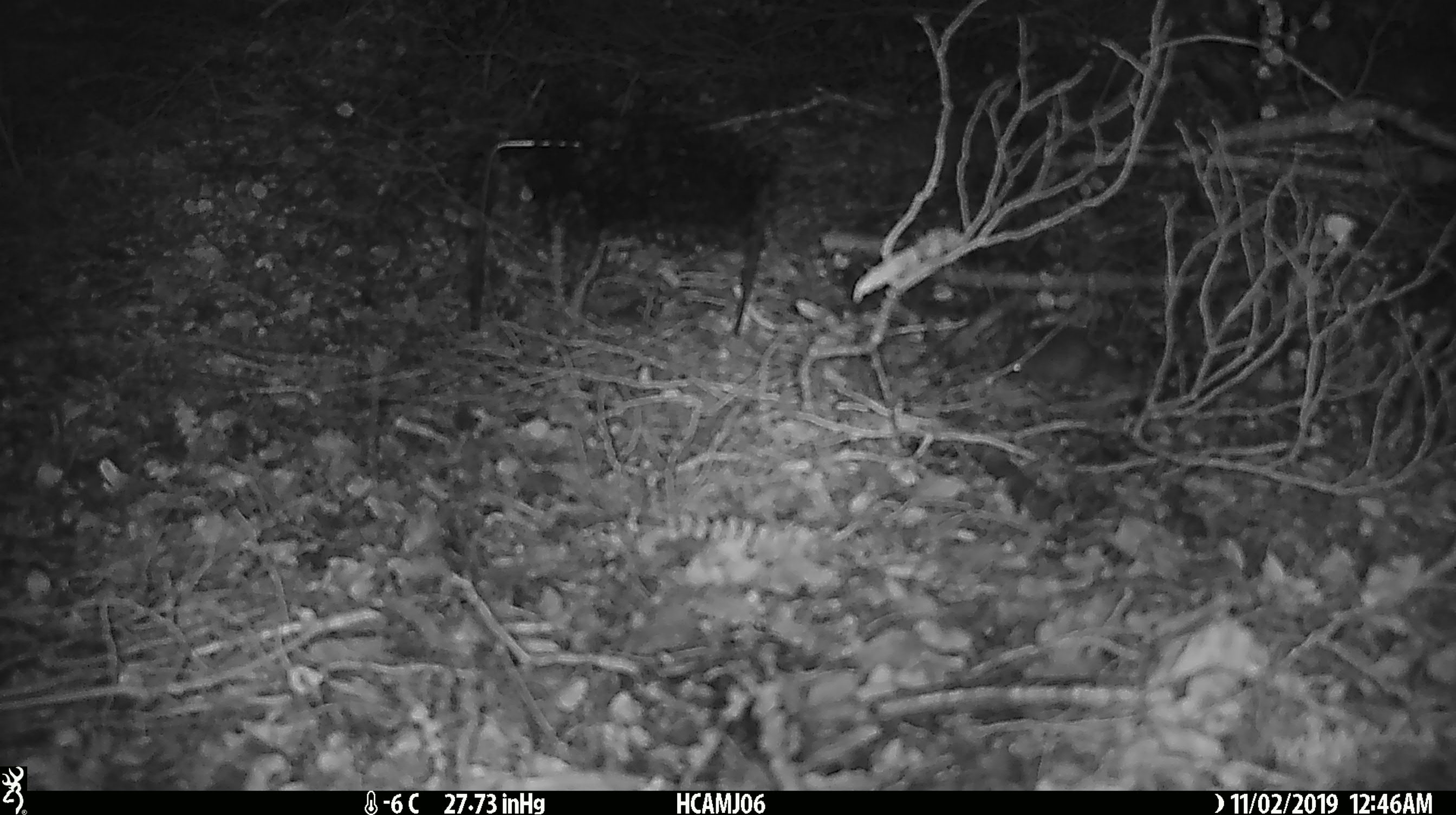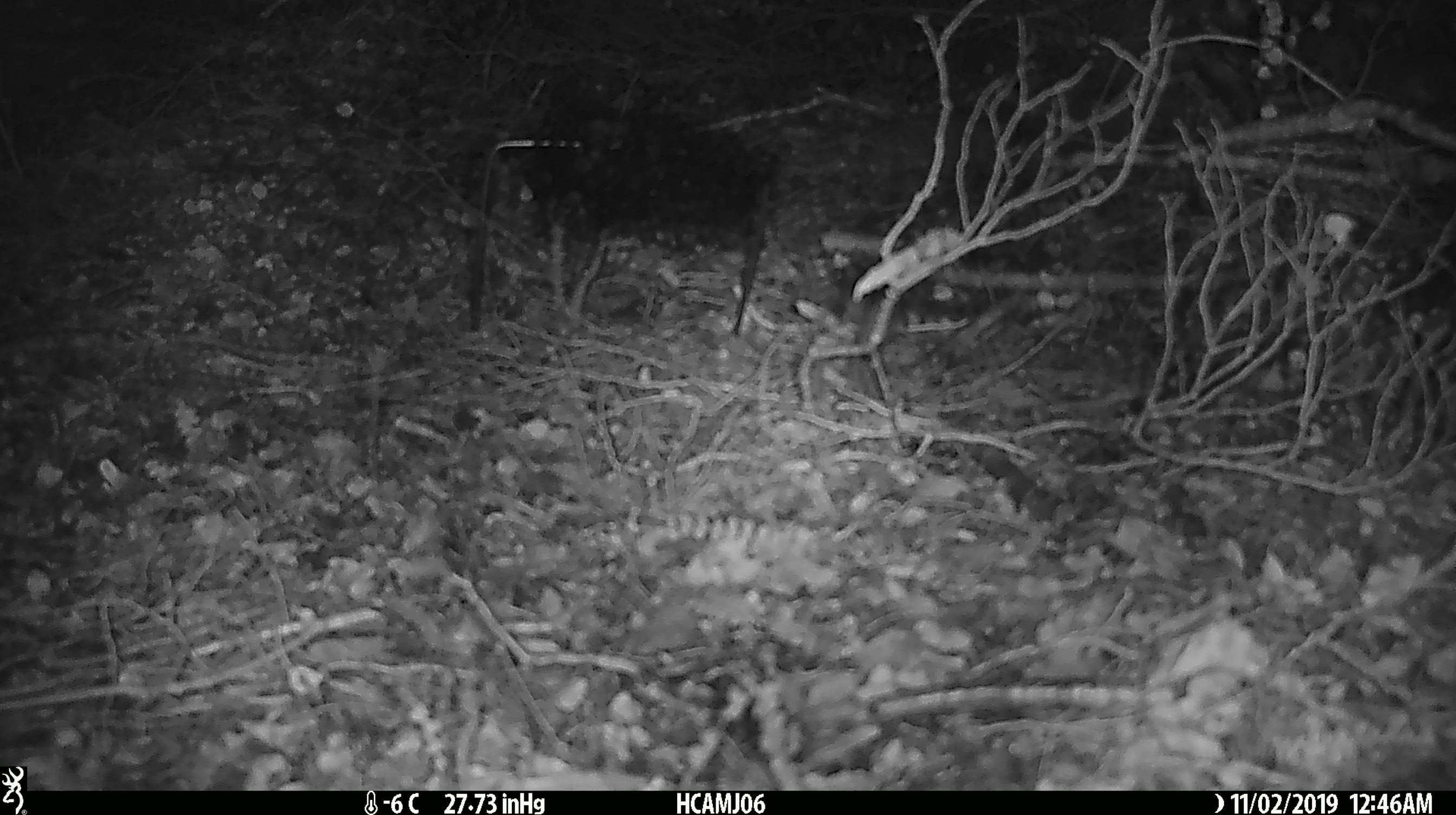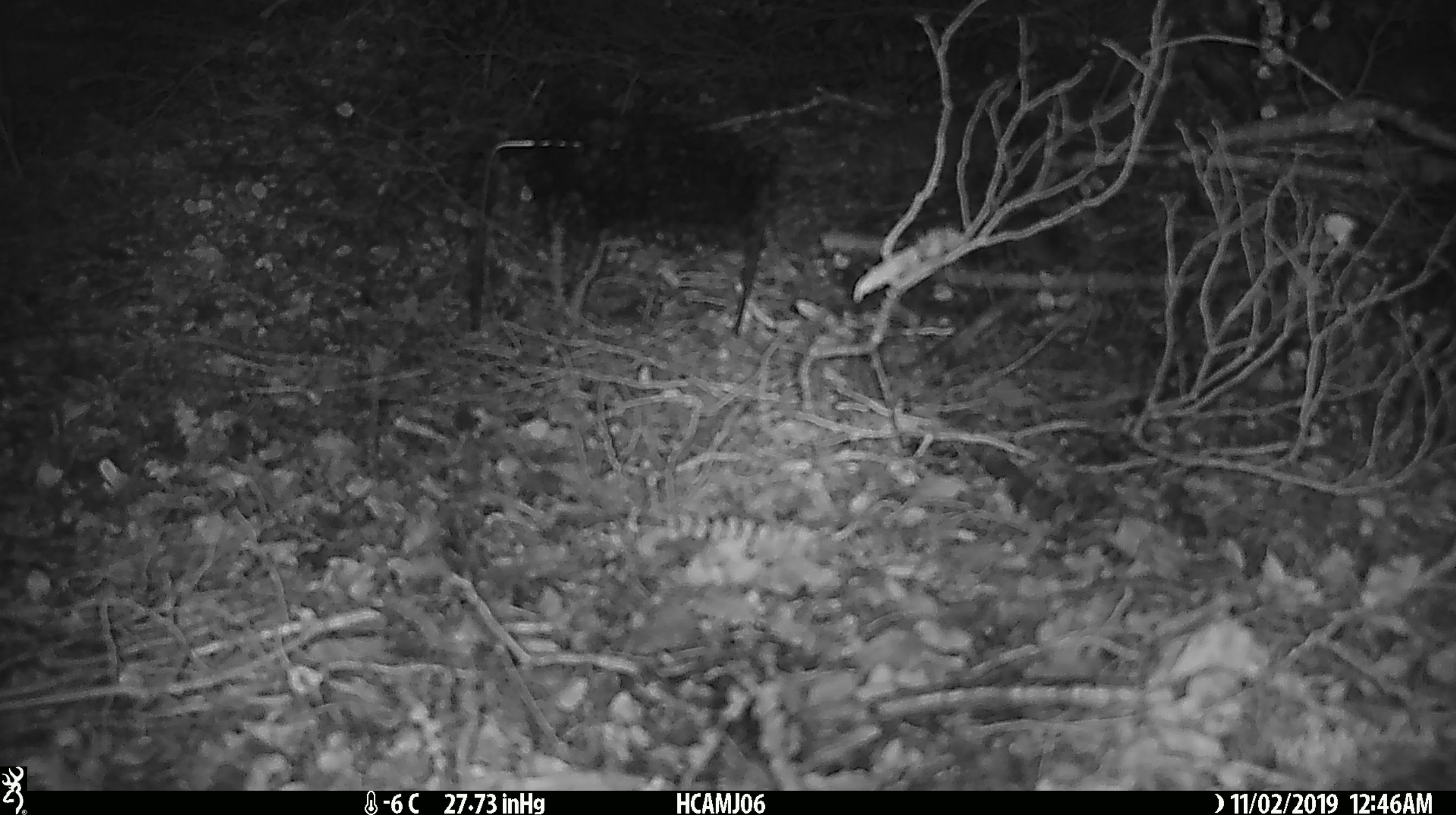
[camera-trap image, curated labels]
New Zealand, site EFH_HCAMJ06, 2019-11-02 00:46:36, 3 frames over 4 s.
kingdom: Animalia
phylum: Chordata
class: Mammalia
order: Rodentia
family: Muridae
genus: Mus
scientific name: Mus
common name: mouse